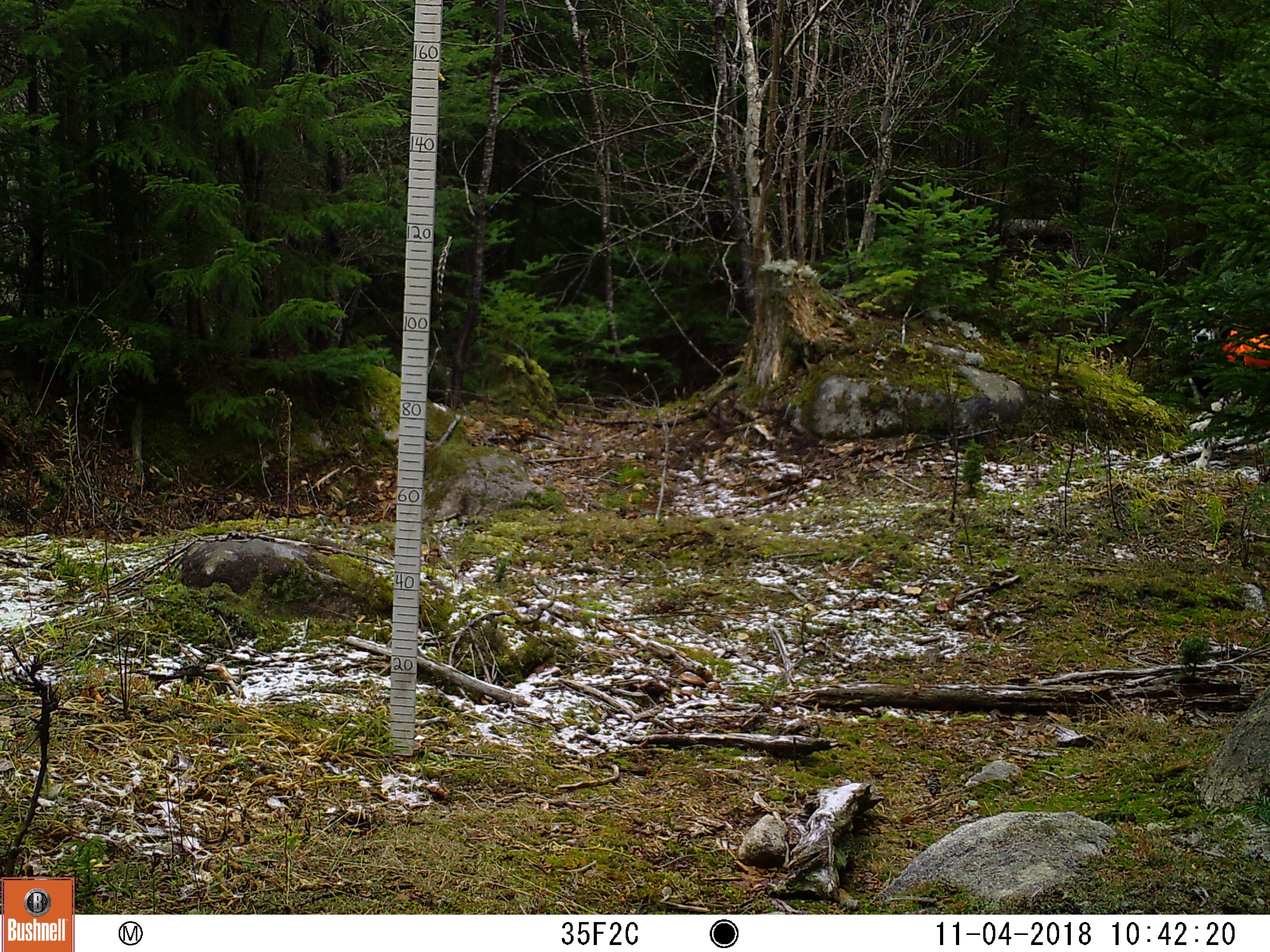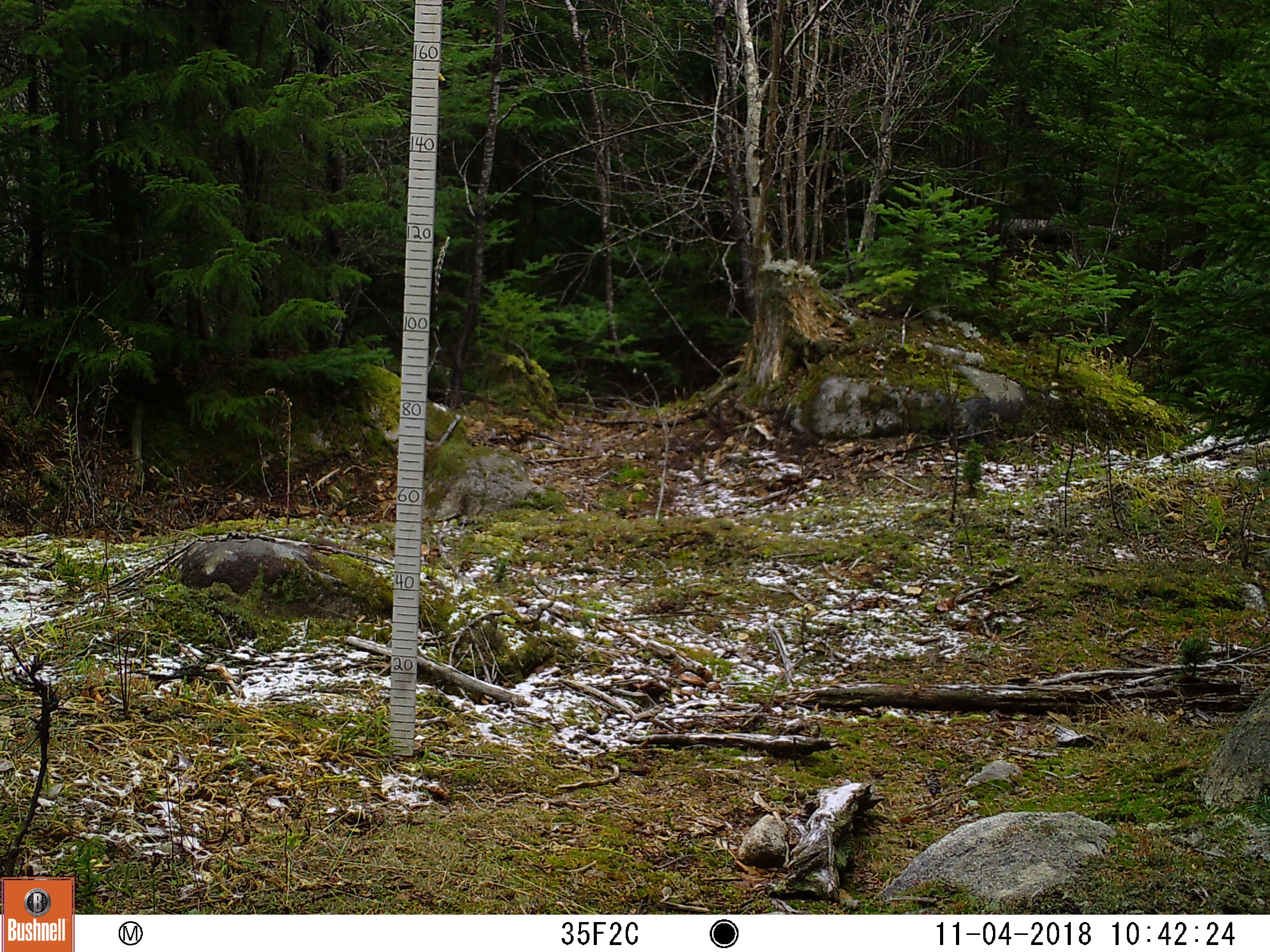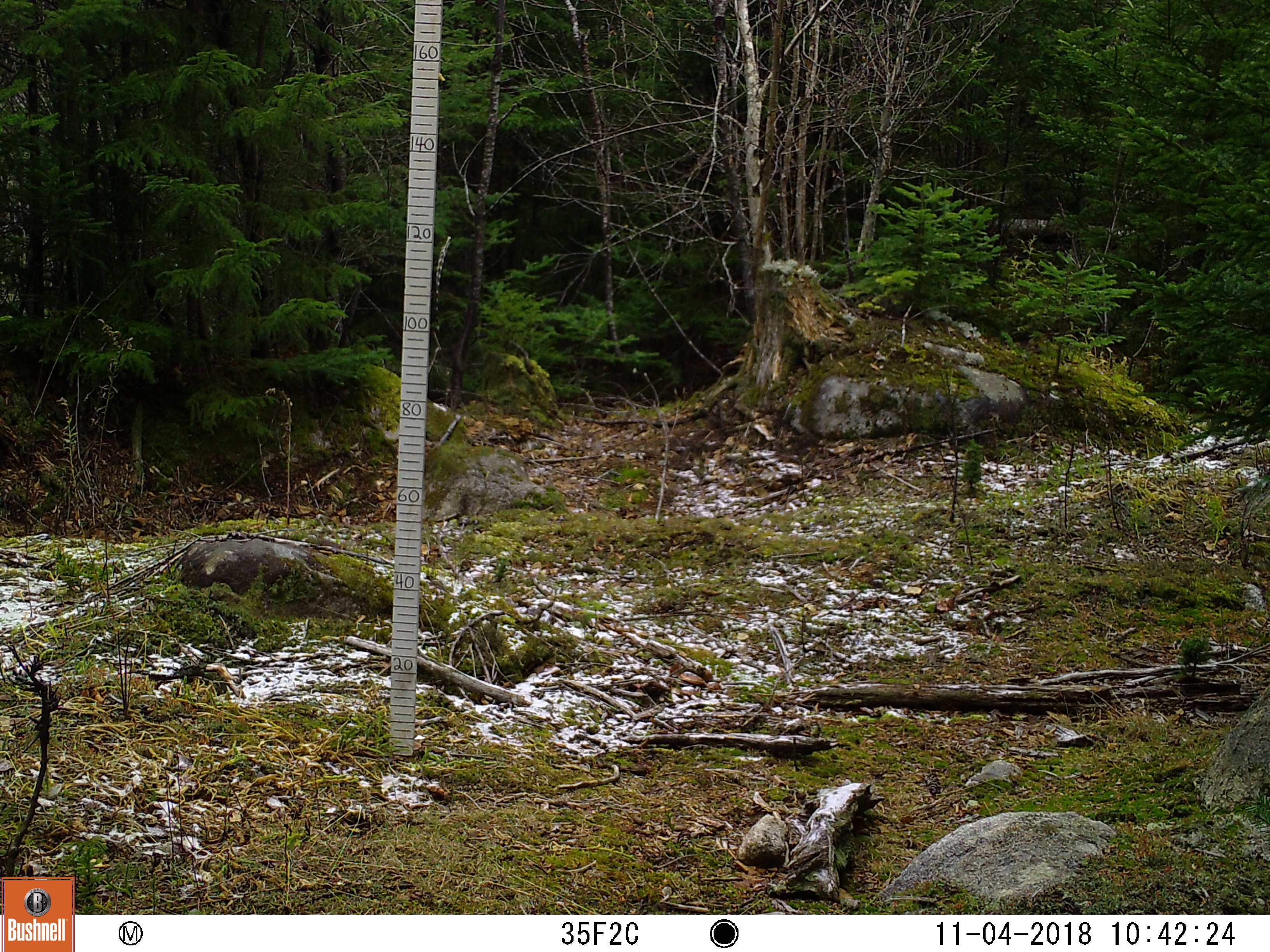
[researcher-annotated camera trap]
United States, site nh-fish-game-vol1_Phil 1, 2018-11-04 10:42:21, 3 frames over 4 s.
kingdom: Animalia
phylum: Chordata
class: Mammalia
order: Carnivora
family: Canidae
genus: Canis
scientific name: Canis familiaris familiaris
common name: domestic dog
Domestic dog (Canis familiaris familiaris).